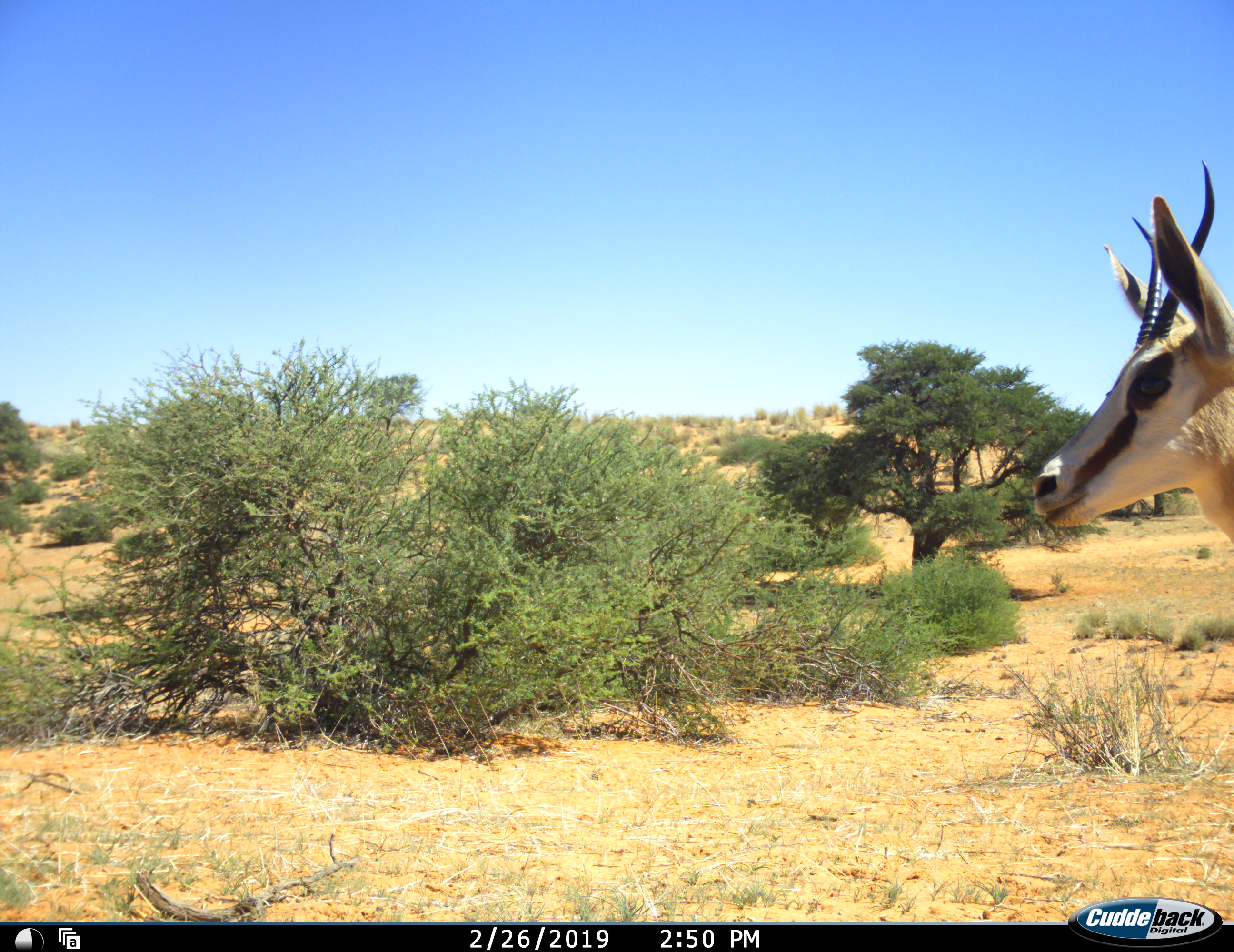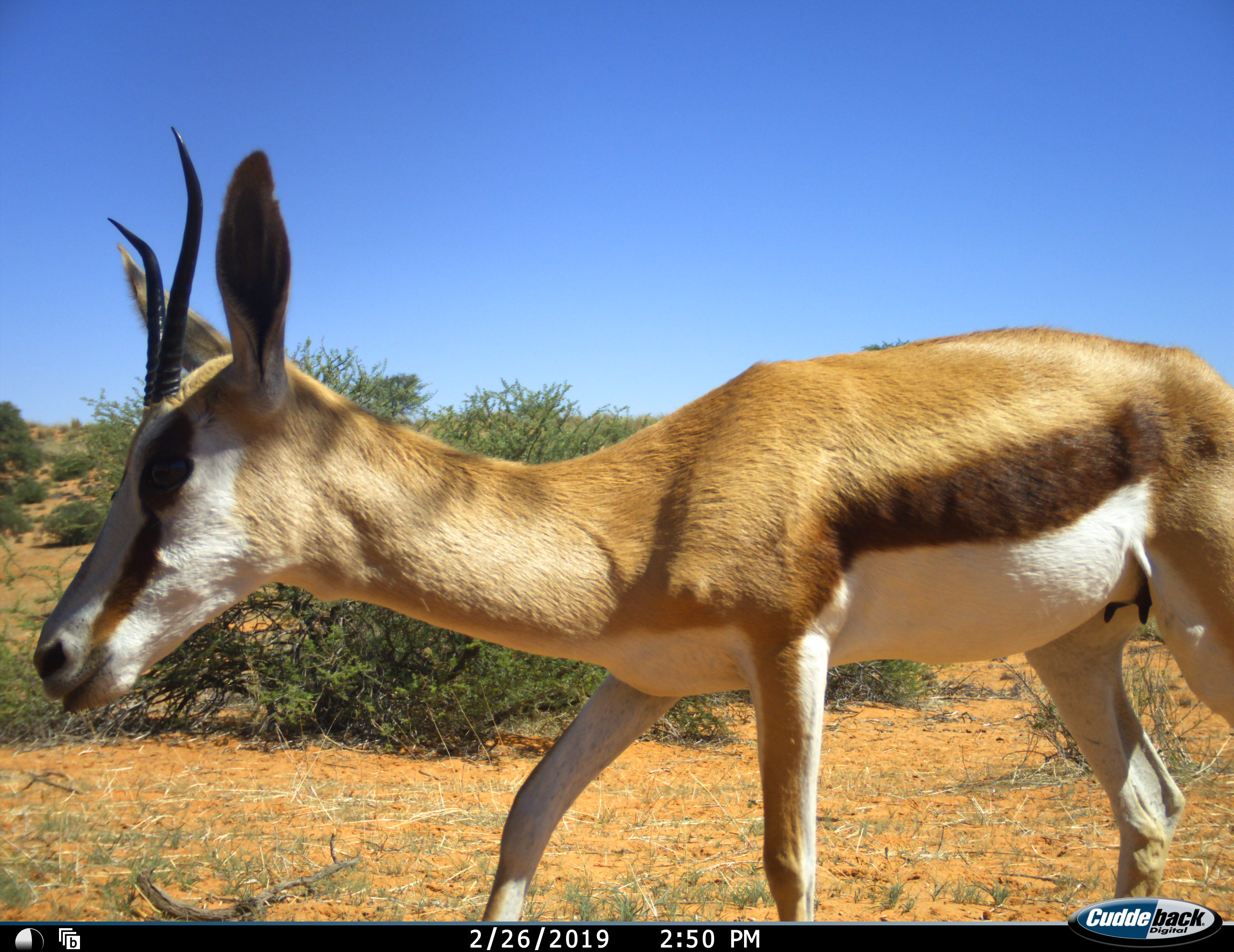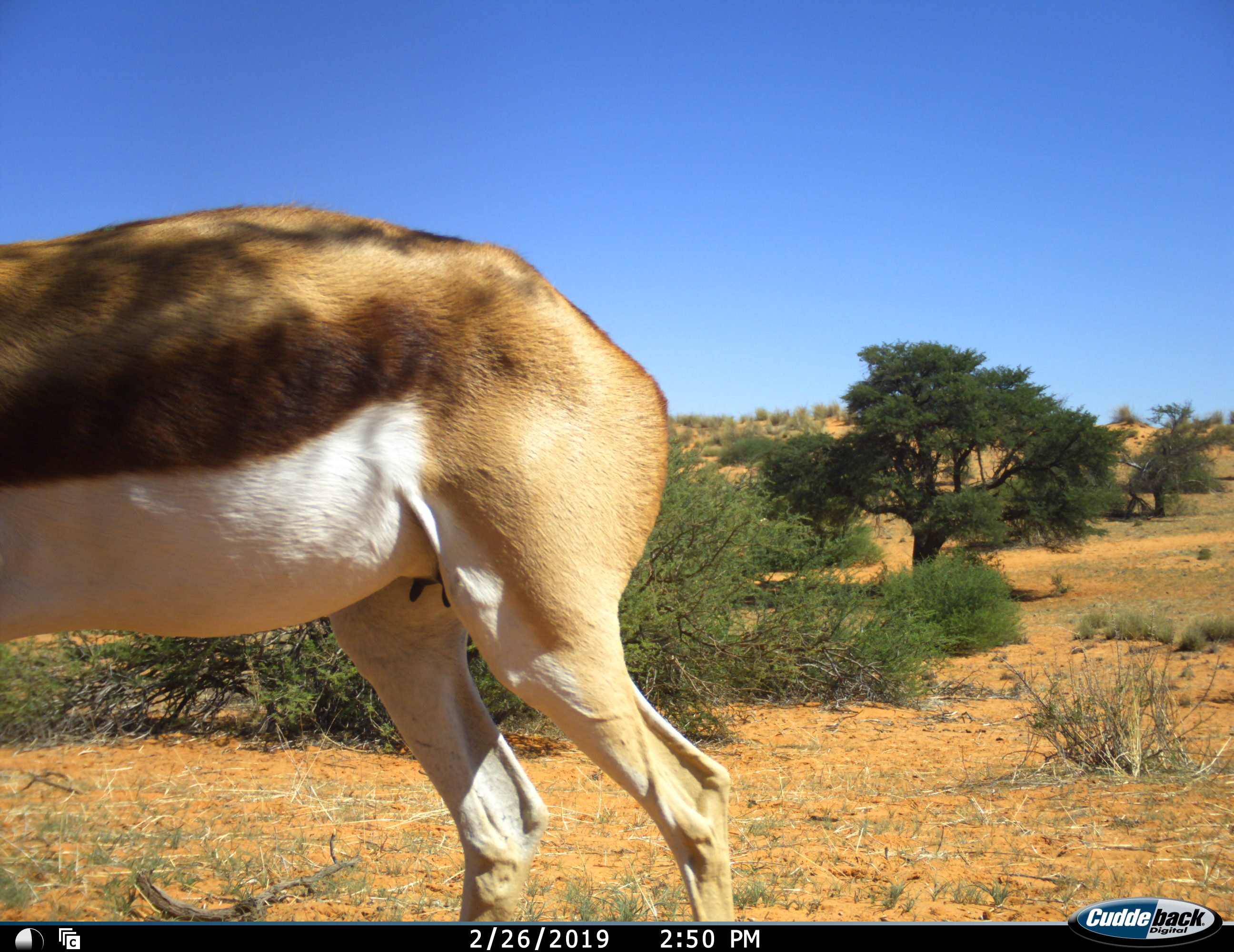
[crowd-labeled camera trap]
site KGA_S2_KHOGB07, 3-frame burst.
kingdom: Animalia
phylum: Chordata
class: Mammalia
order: Artiodactyla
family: Bovidae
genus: Antidorcas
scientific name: Antidorcas marsupialis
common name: springbok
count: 1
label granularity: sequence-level